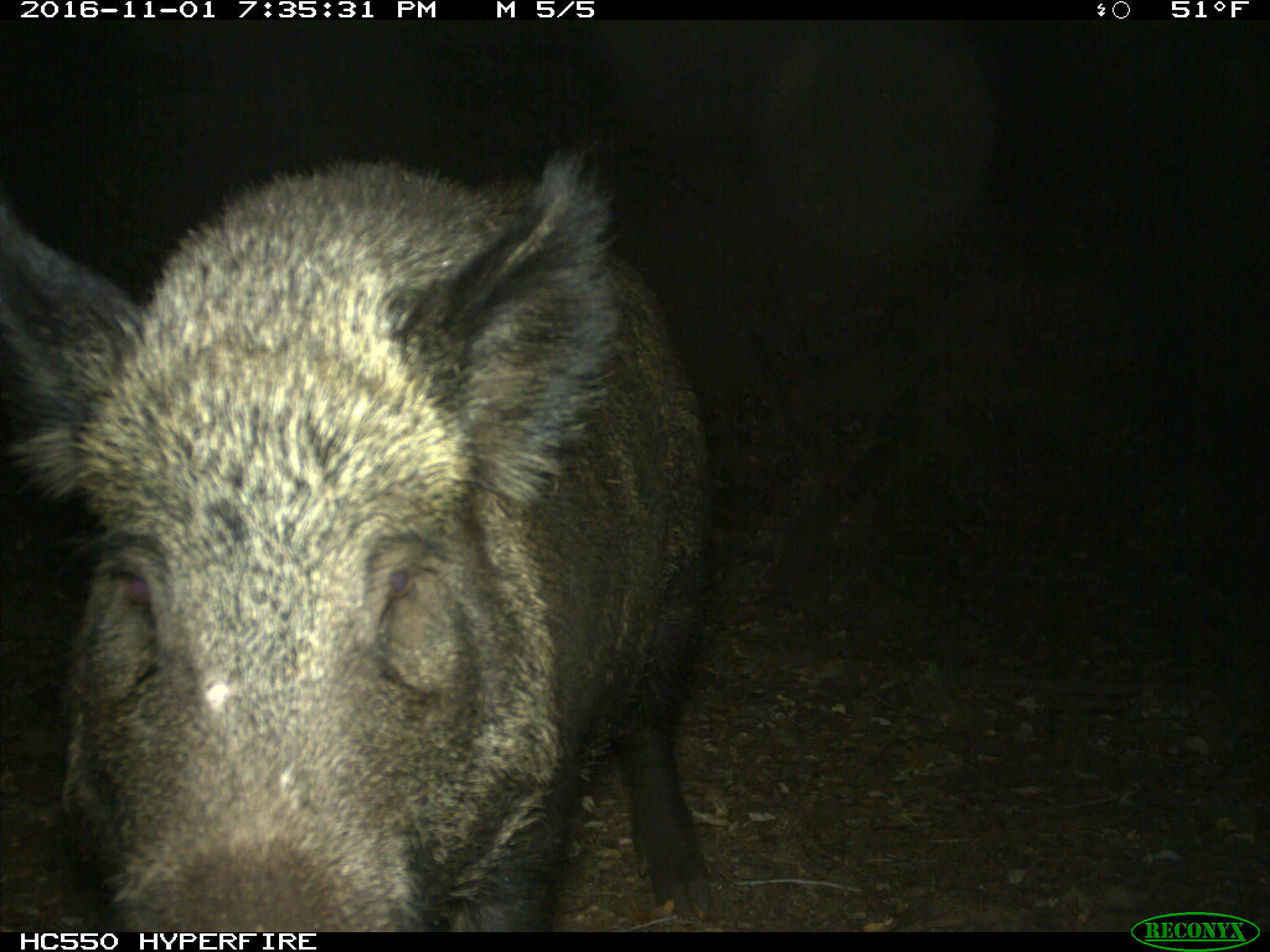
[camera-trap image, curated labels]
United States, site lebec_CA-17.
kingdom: Animalia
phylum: Chordata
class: Mammalia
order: Artiodactyla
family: Suidae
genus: Sus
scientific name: Sus scrofa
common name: wild boar